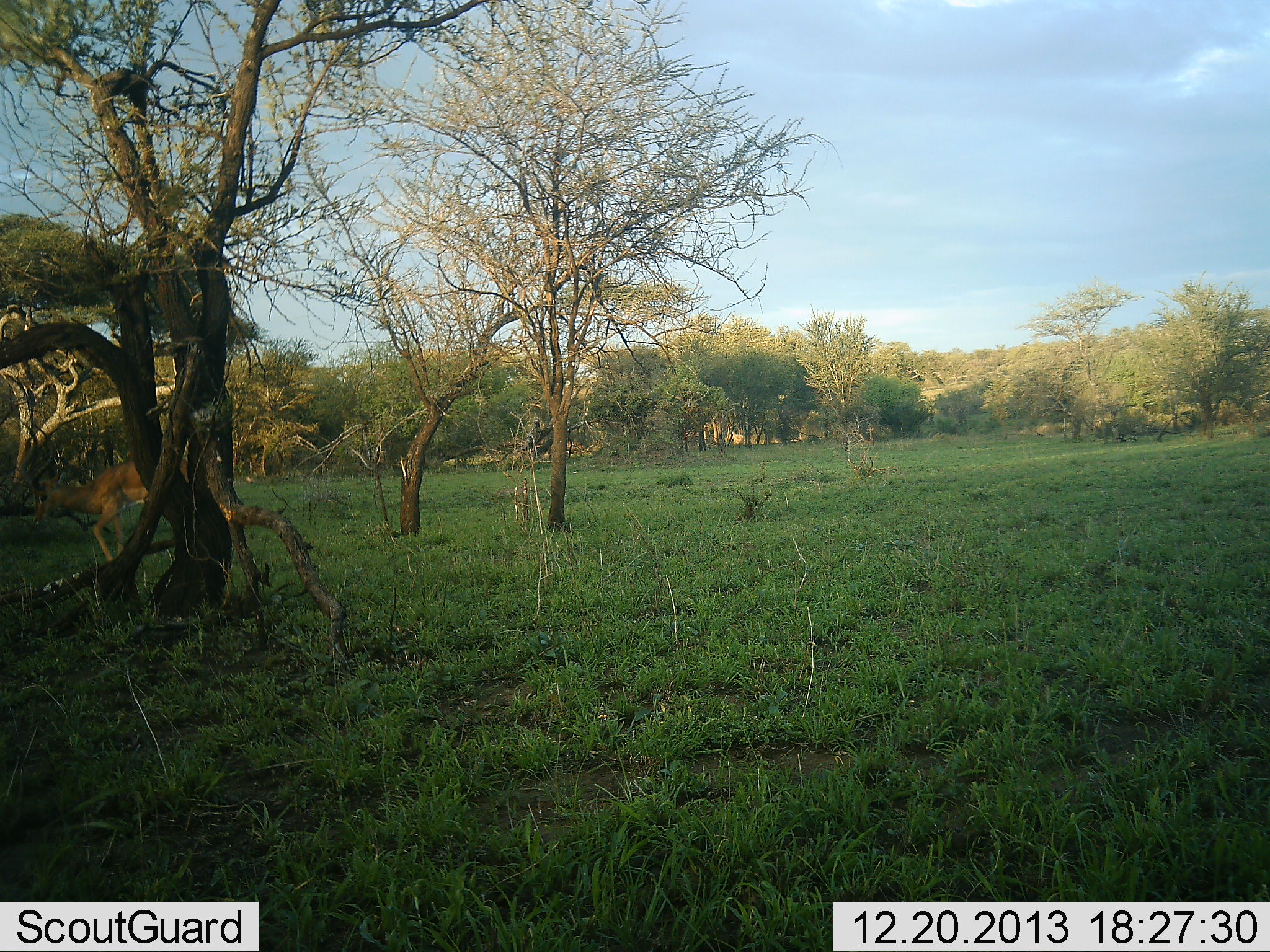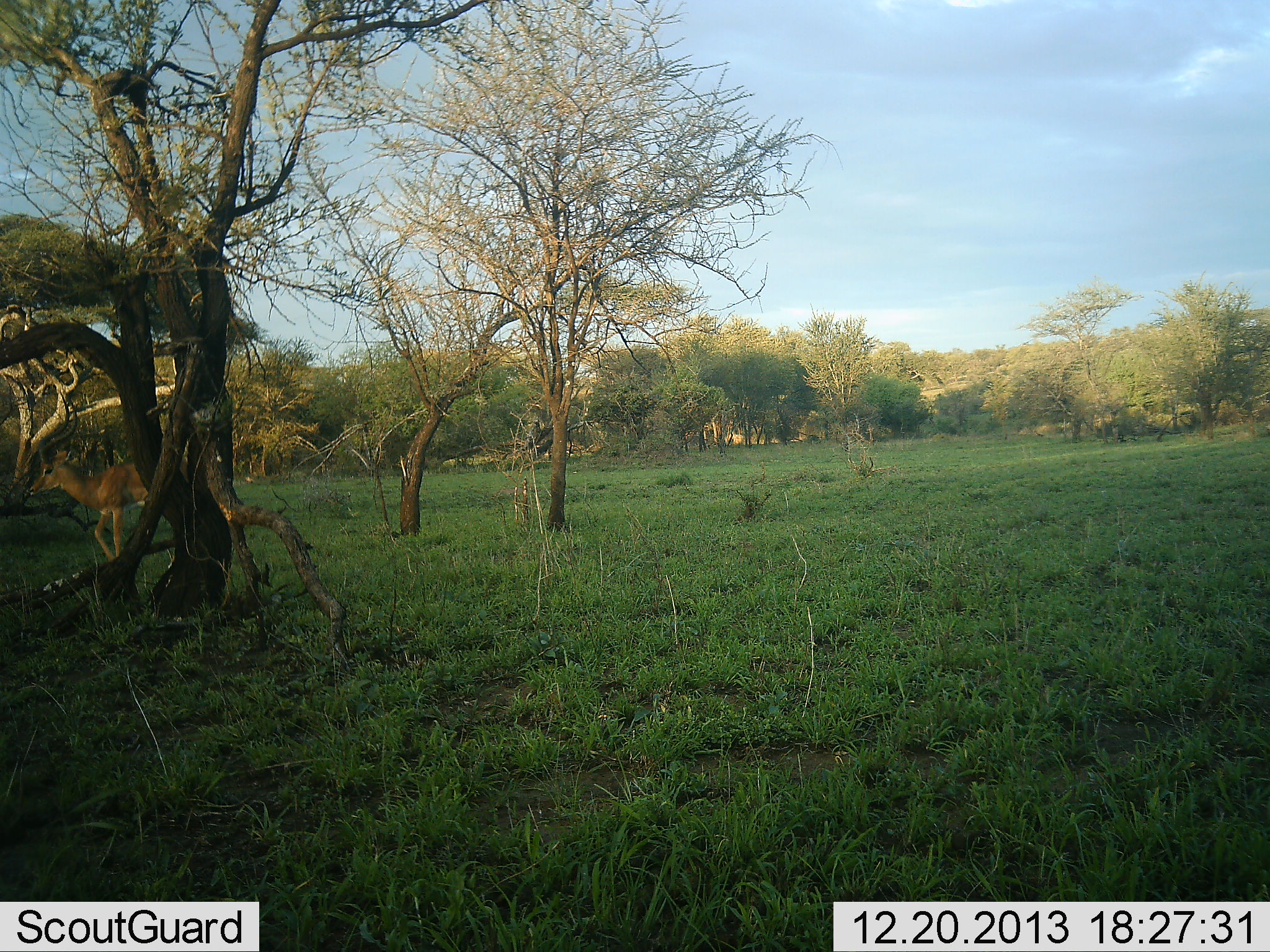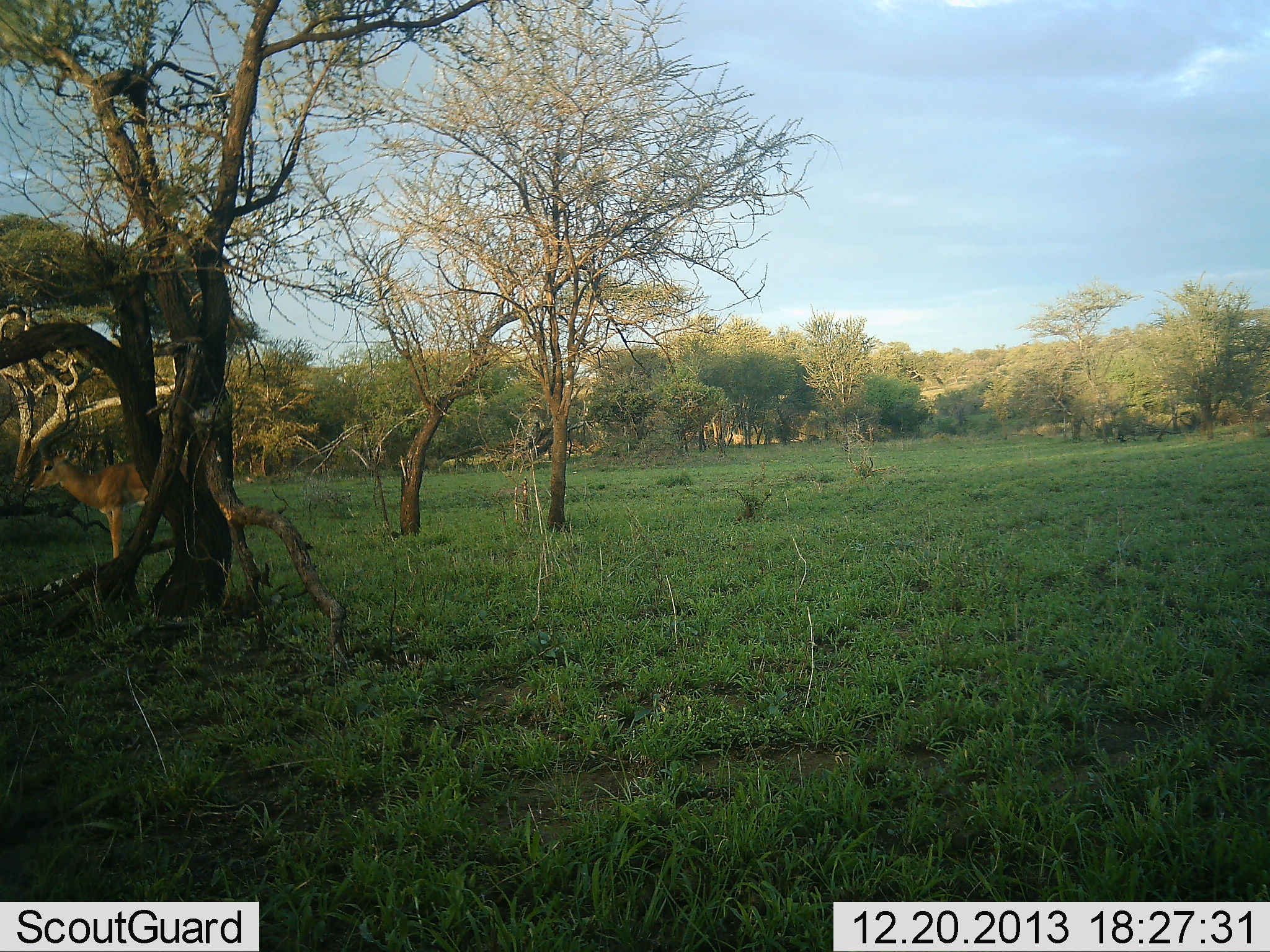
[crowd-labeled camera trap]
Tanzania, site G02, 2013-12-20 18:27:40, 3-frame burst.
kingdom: Animalia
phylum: Chordata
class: Mammalia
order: Artiodactyla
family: Bovidae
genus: Aepyceros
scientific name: Aepyceros melampus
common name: impala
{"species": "impala (Aepyceros melampus)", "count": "1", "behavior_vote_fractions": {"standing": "80%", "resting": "0%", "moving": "20%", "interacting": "0%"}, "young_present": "0%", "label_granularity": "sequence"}